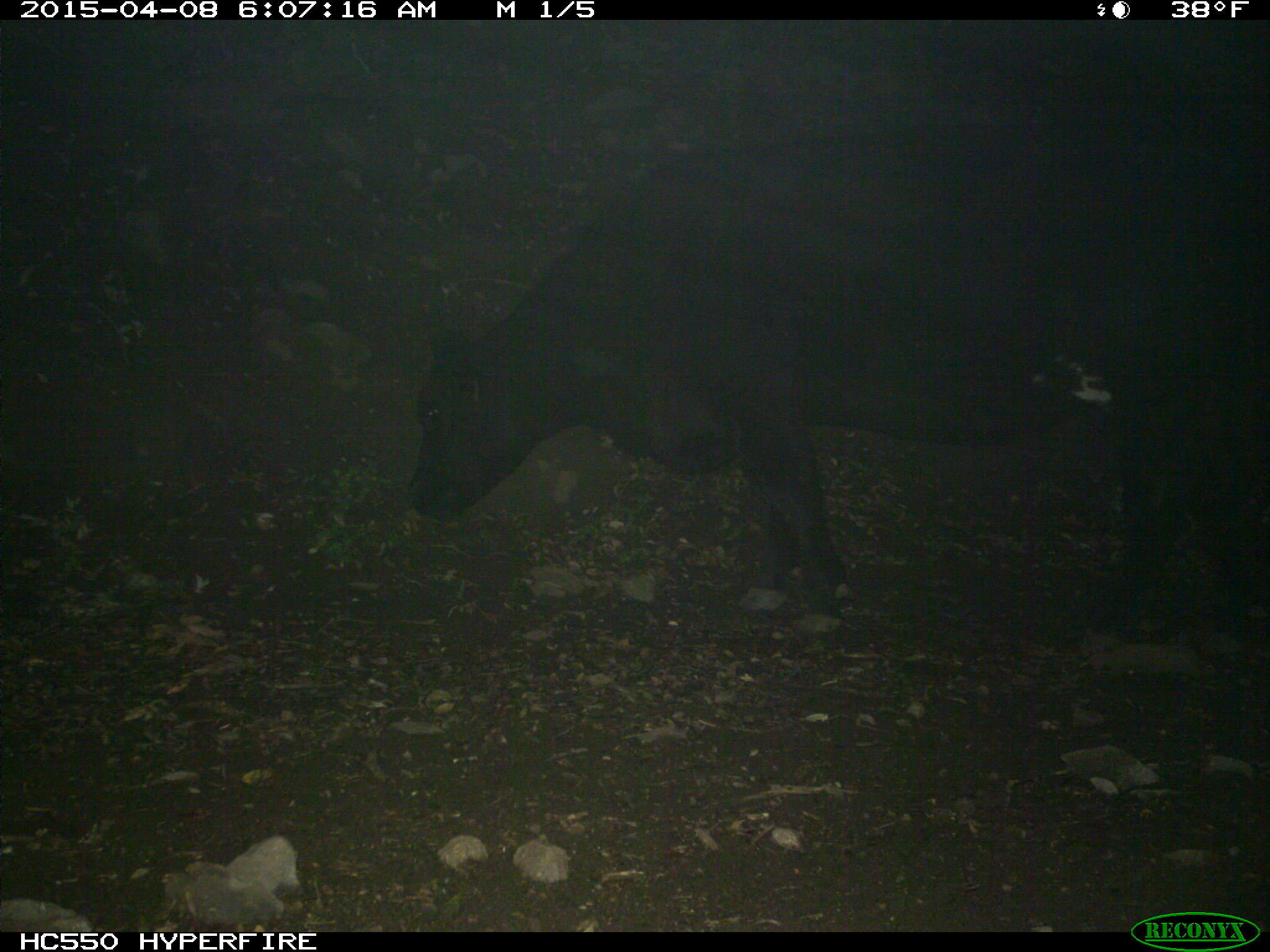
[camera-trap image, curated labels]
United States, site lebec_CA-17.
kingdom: Animalia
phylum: Chordata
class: Mammalia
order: Artiodactyla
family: Bovidae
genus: Bos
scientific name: Bos taurus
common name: domestic cow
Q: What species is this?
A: Bos taurus (domestic cow).